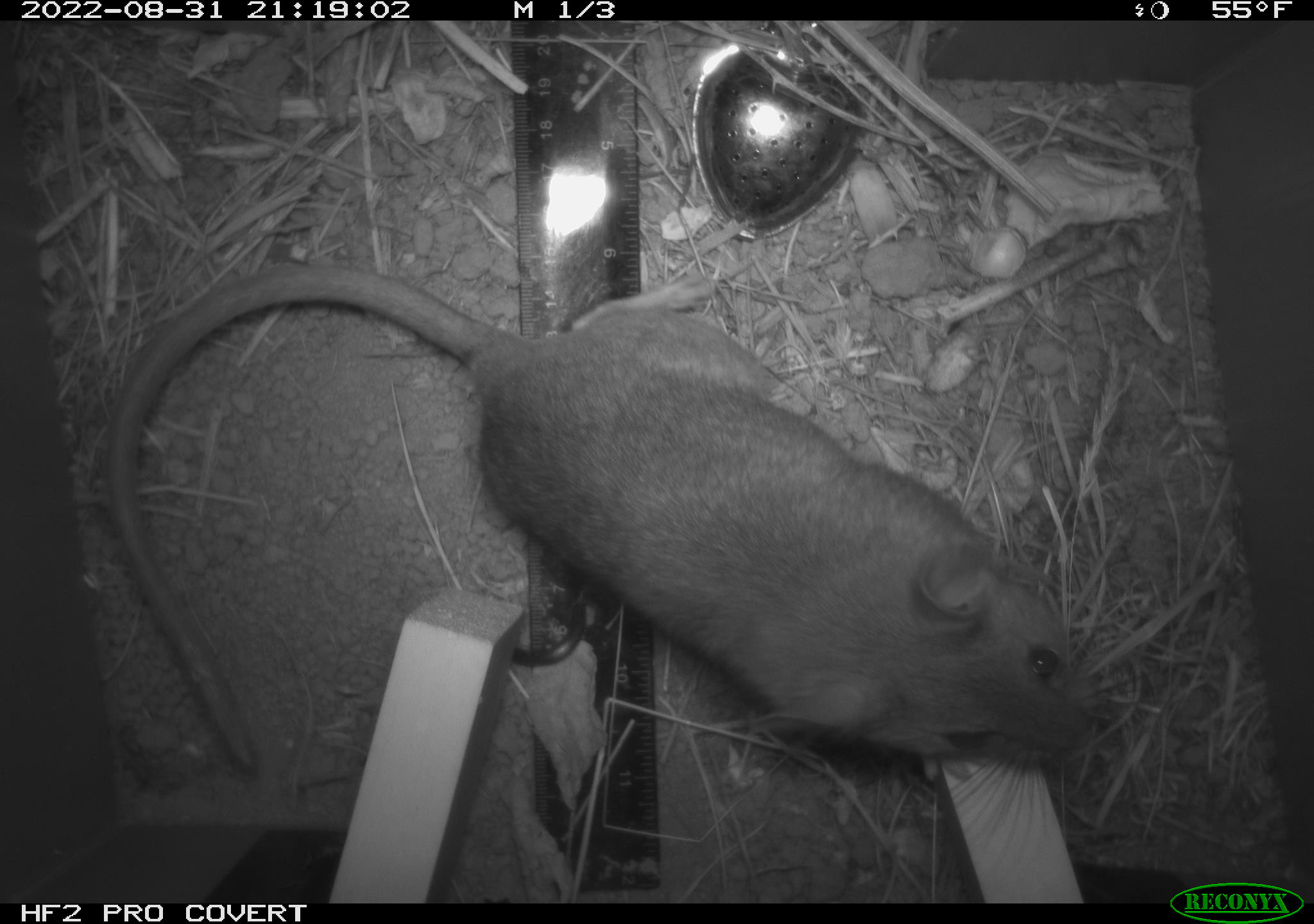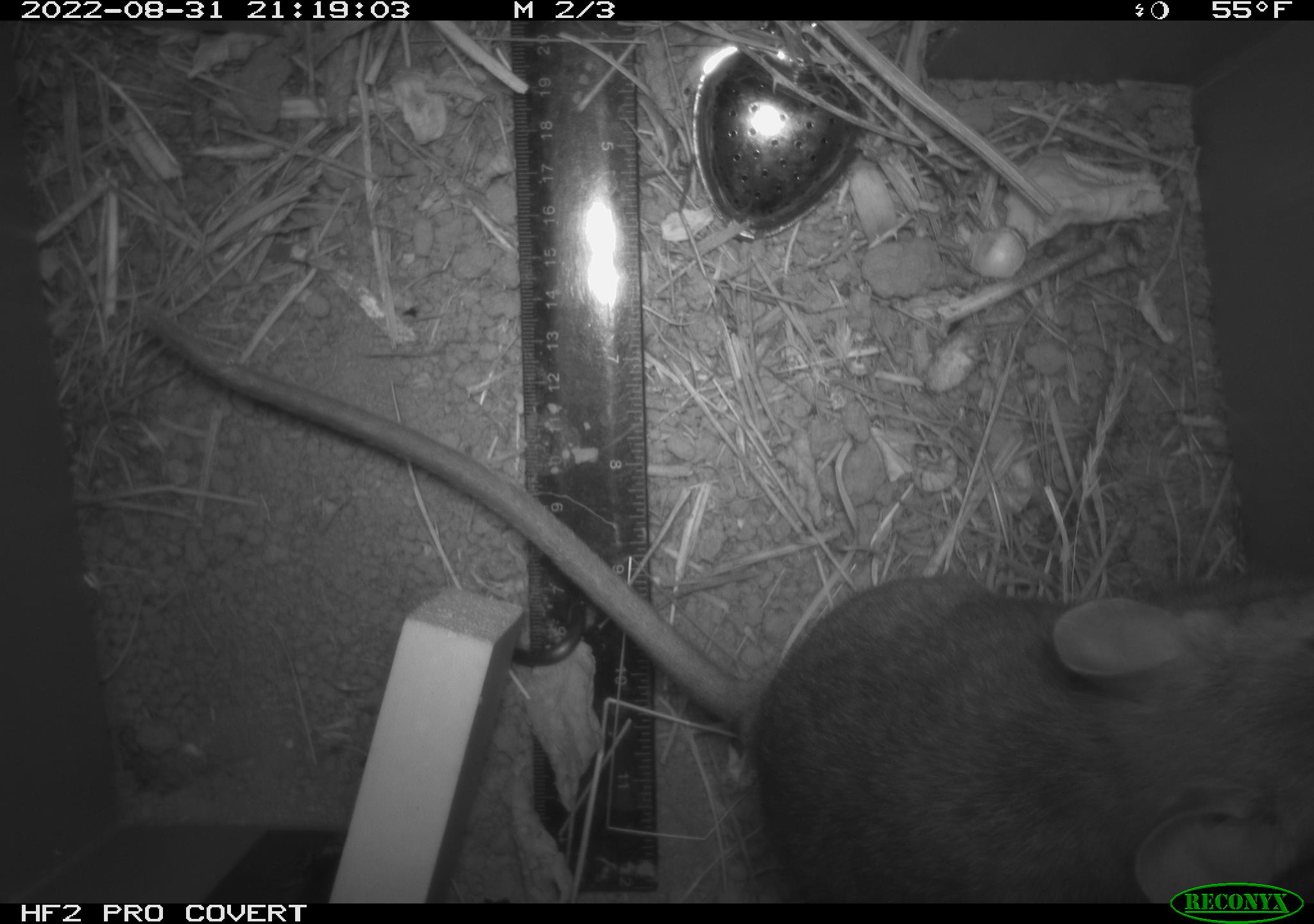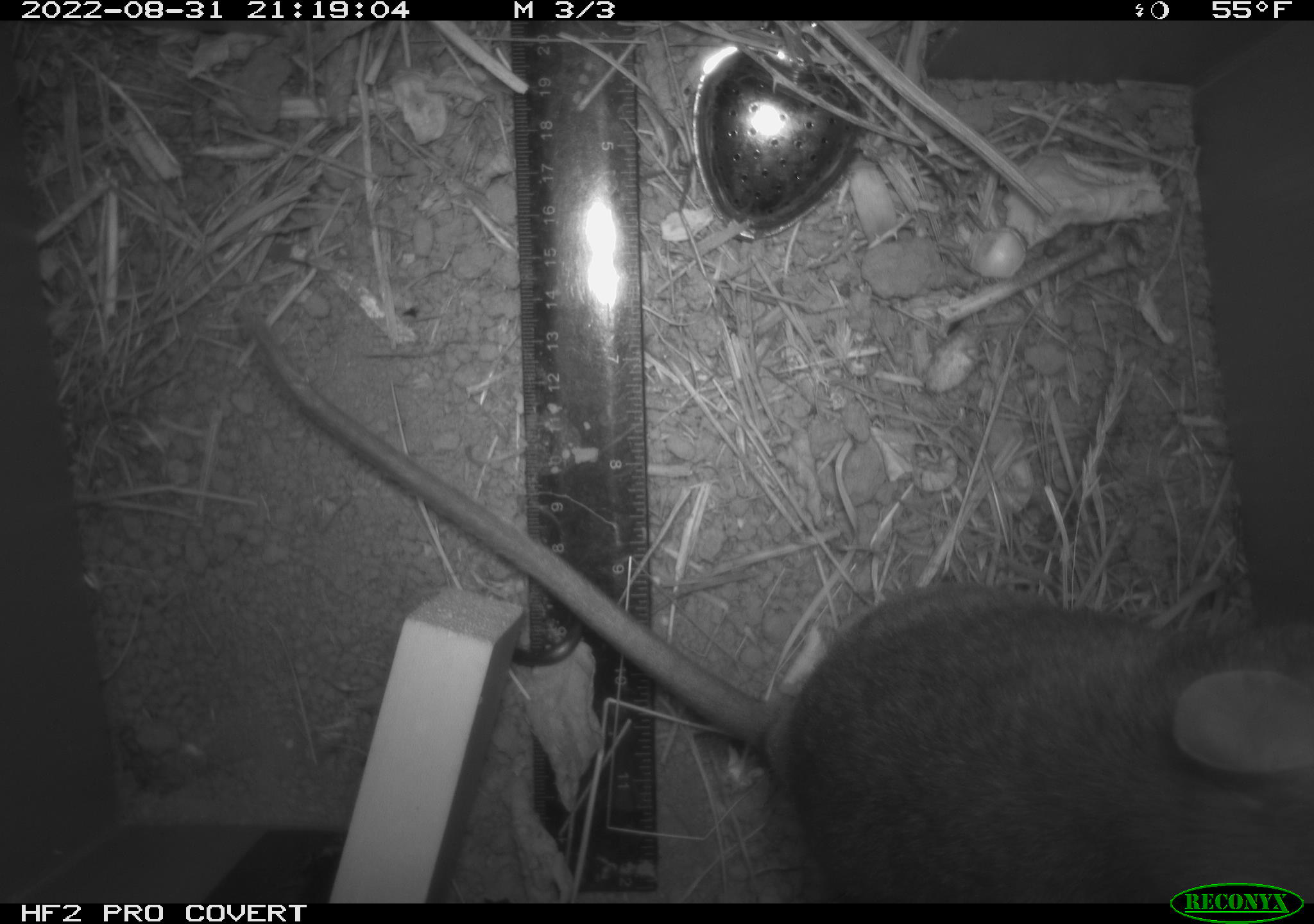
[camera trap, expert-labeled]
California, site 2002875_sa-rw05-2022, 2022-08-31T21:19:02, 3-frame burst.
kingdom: Animalia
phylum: Chordata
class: Mammalia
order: Rodentia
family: Cricetidae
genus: Neotoma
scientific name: Neotoma fuscipes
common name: dusky-footed woodrat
Dusky-footed woodrat (Neotoma fuscipes).